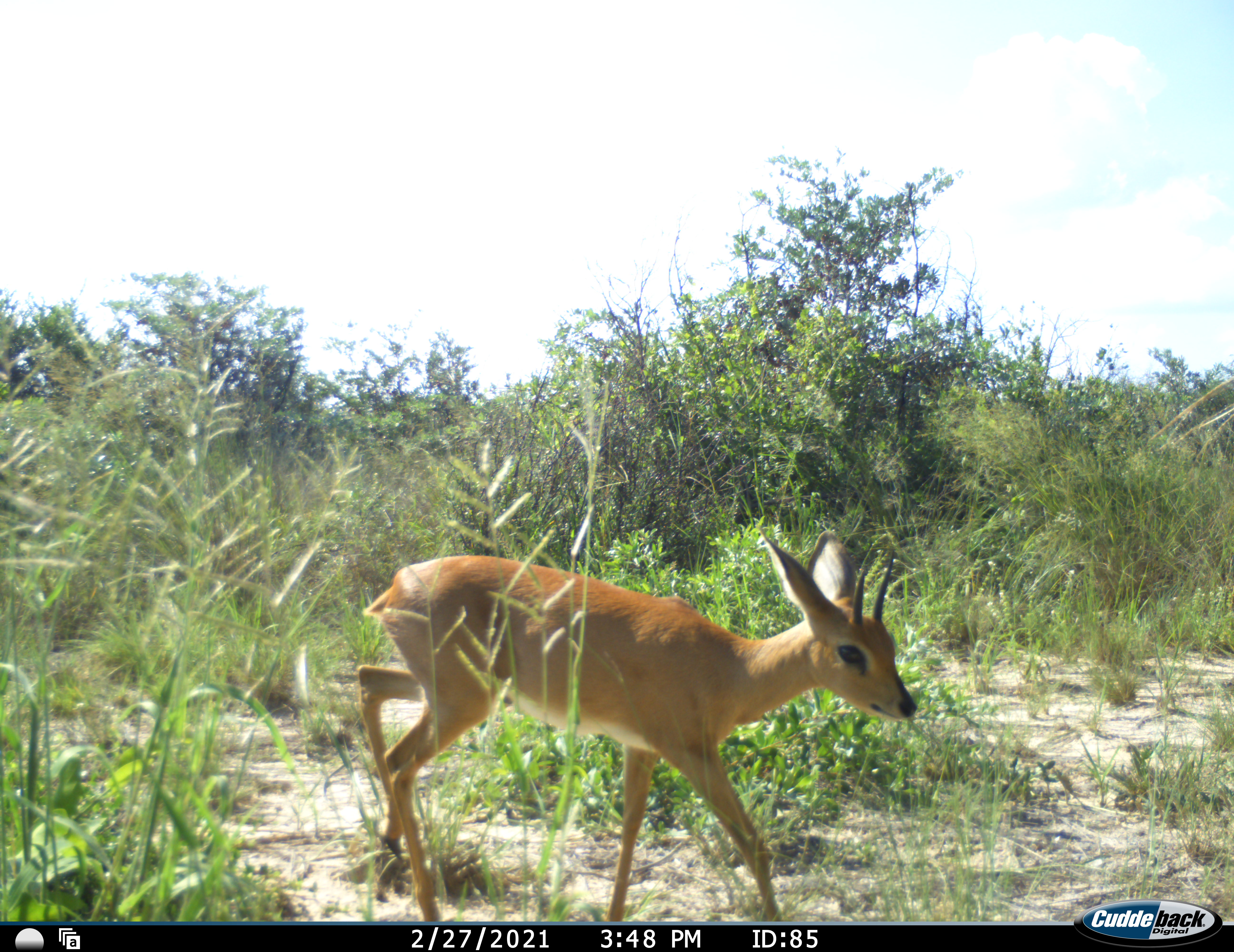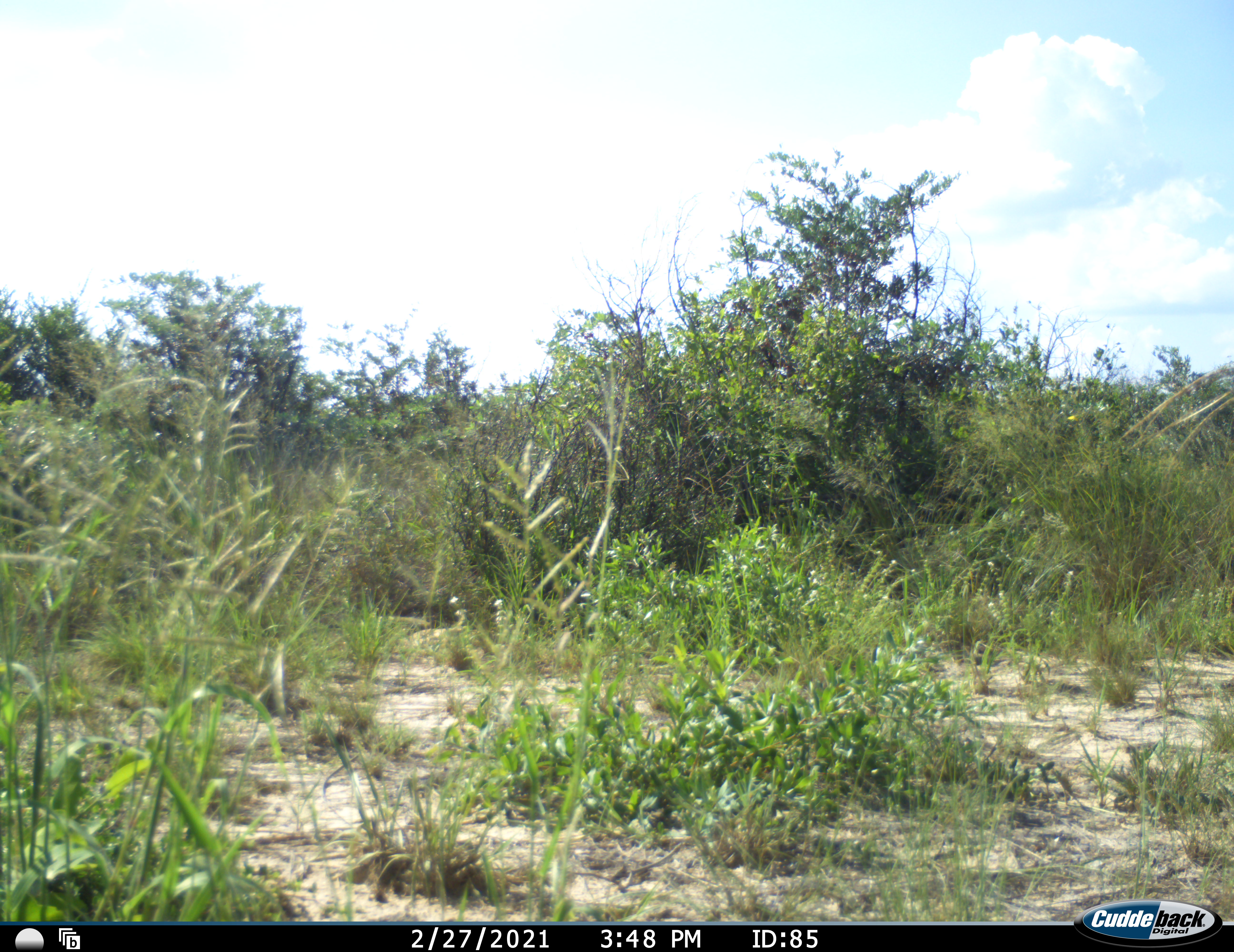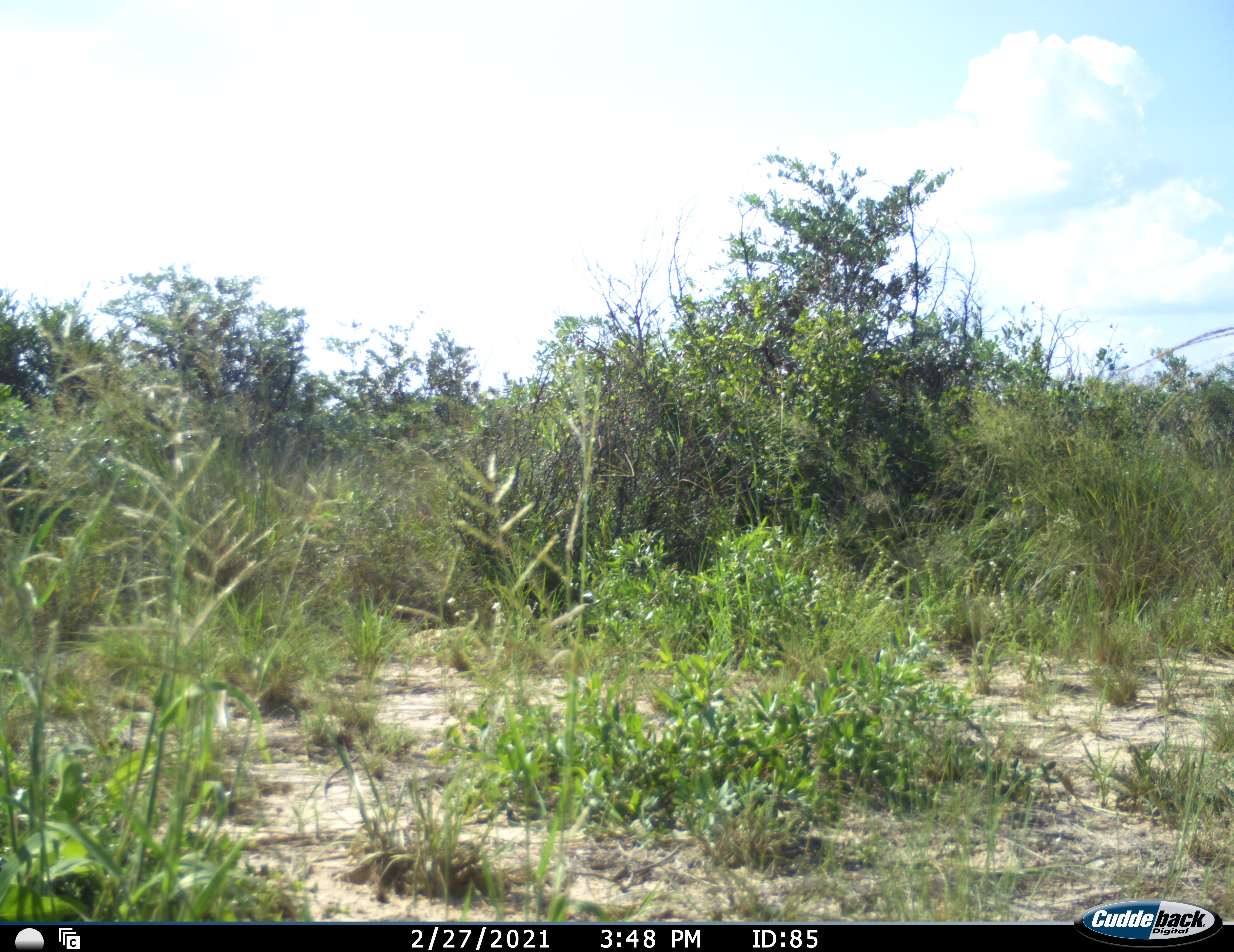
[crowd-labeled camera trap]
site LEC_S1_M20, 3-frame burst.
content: unidentified animal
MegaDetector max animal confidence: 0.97